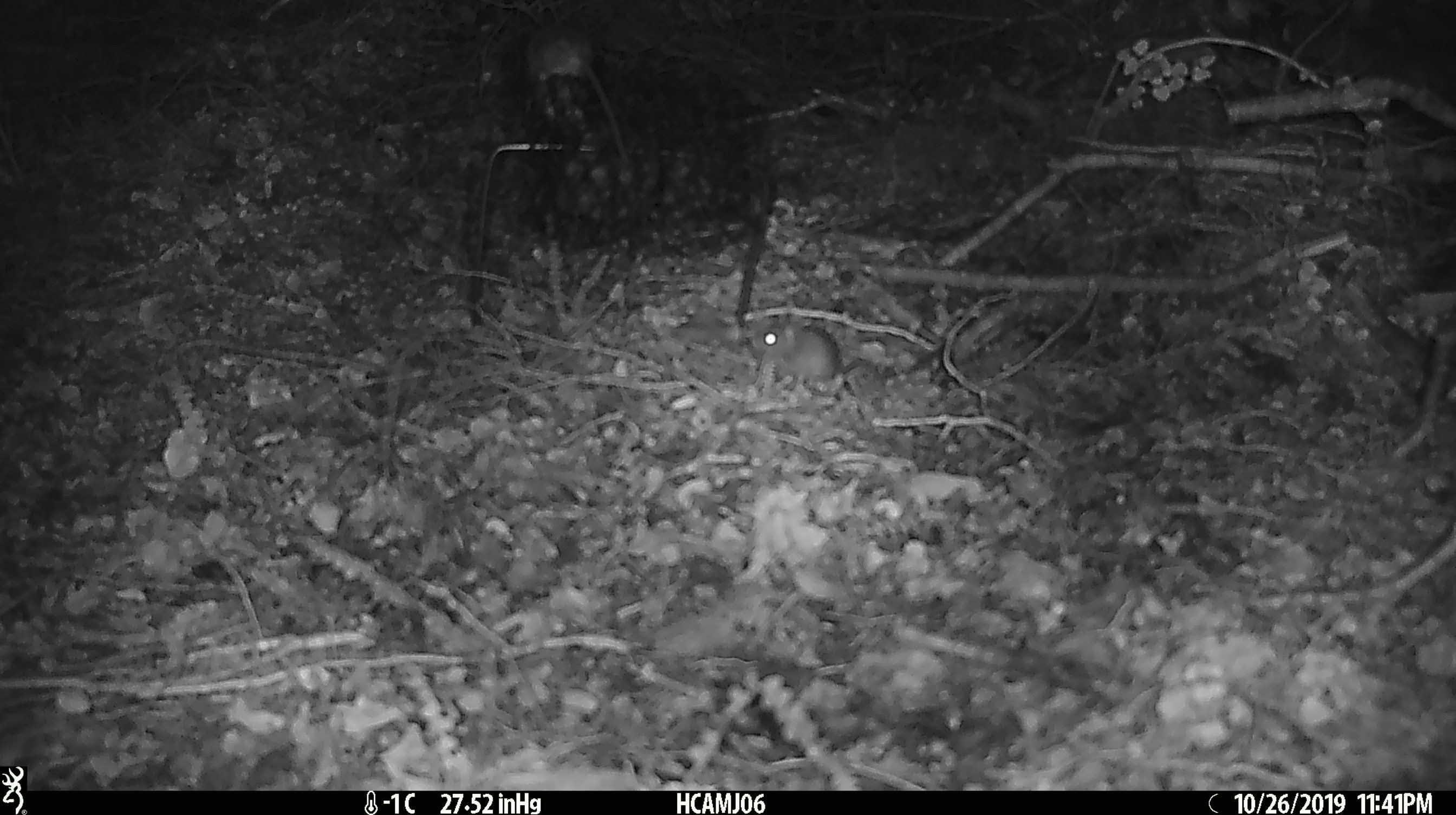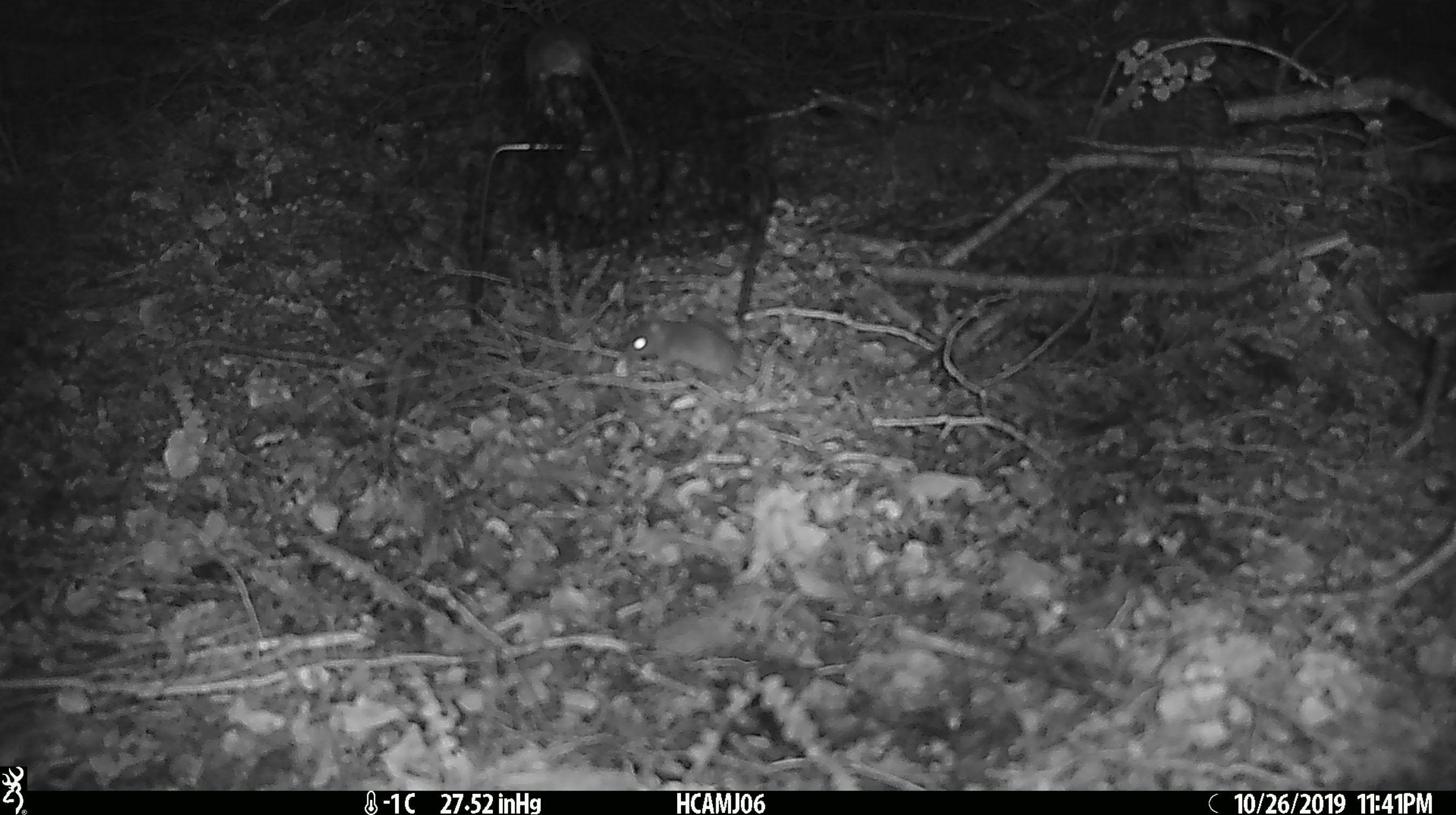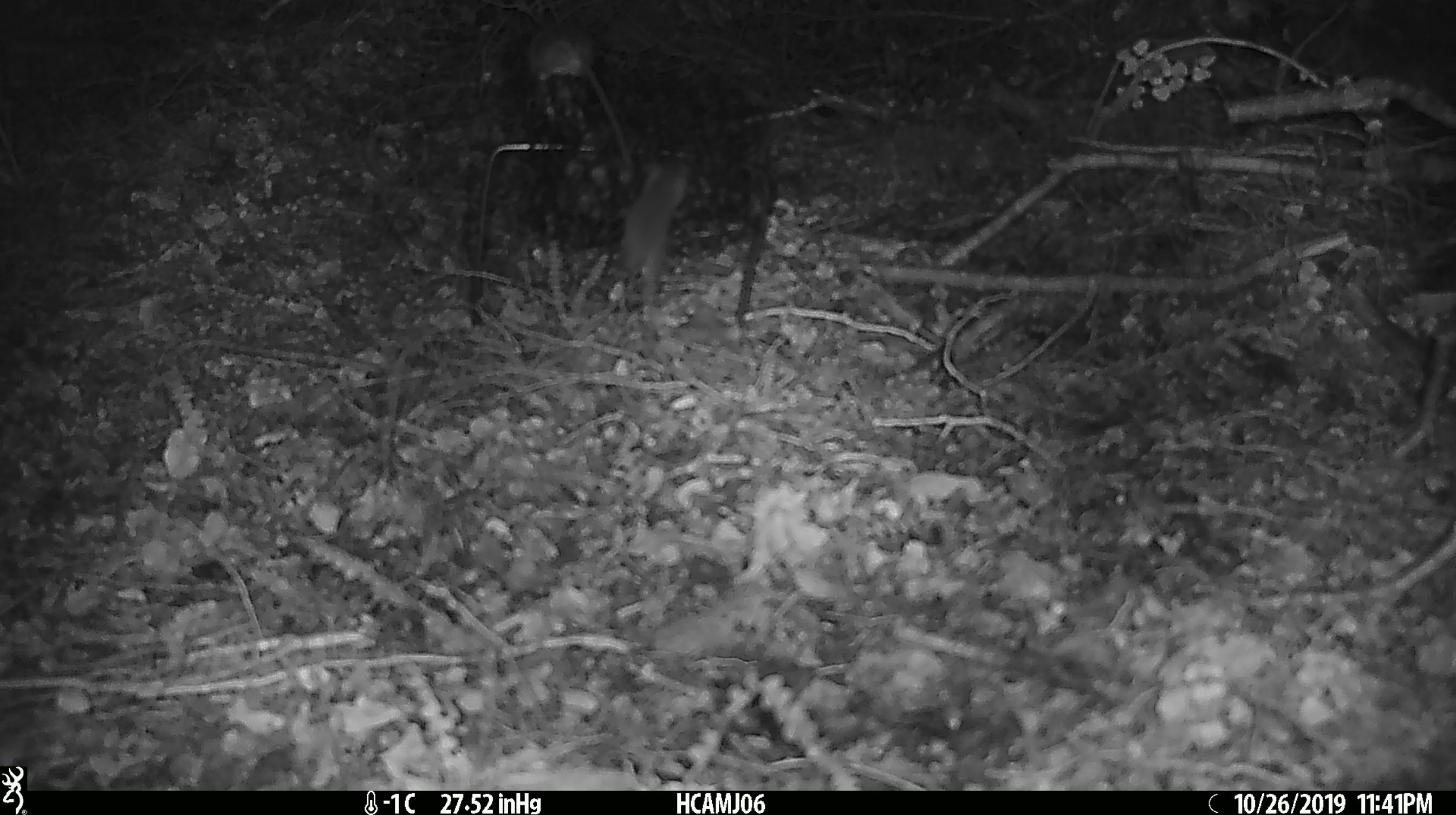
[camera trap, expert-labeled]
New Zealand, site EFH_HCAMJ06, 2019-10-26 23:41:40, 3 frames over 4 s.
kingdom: Animalia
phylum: Chordata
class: Mammalia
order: Rodentia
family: Muridae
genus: Mus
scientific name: Mus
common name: mouse